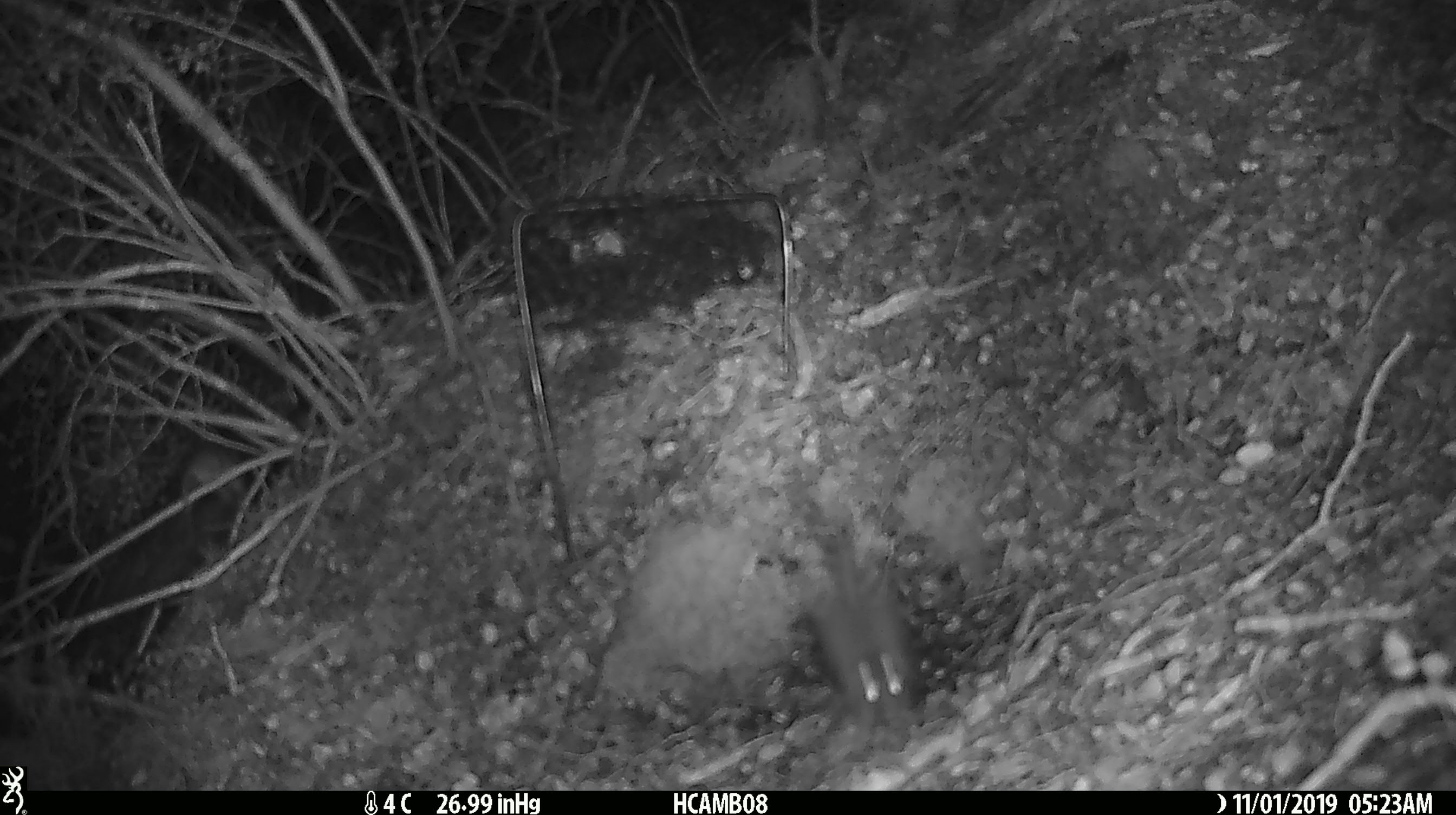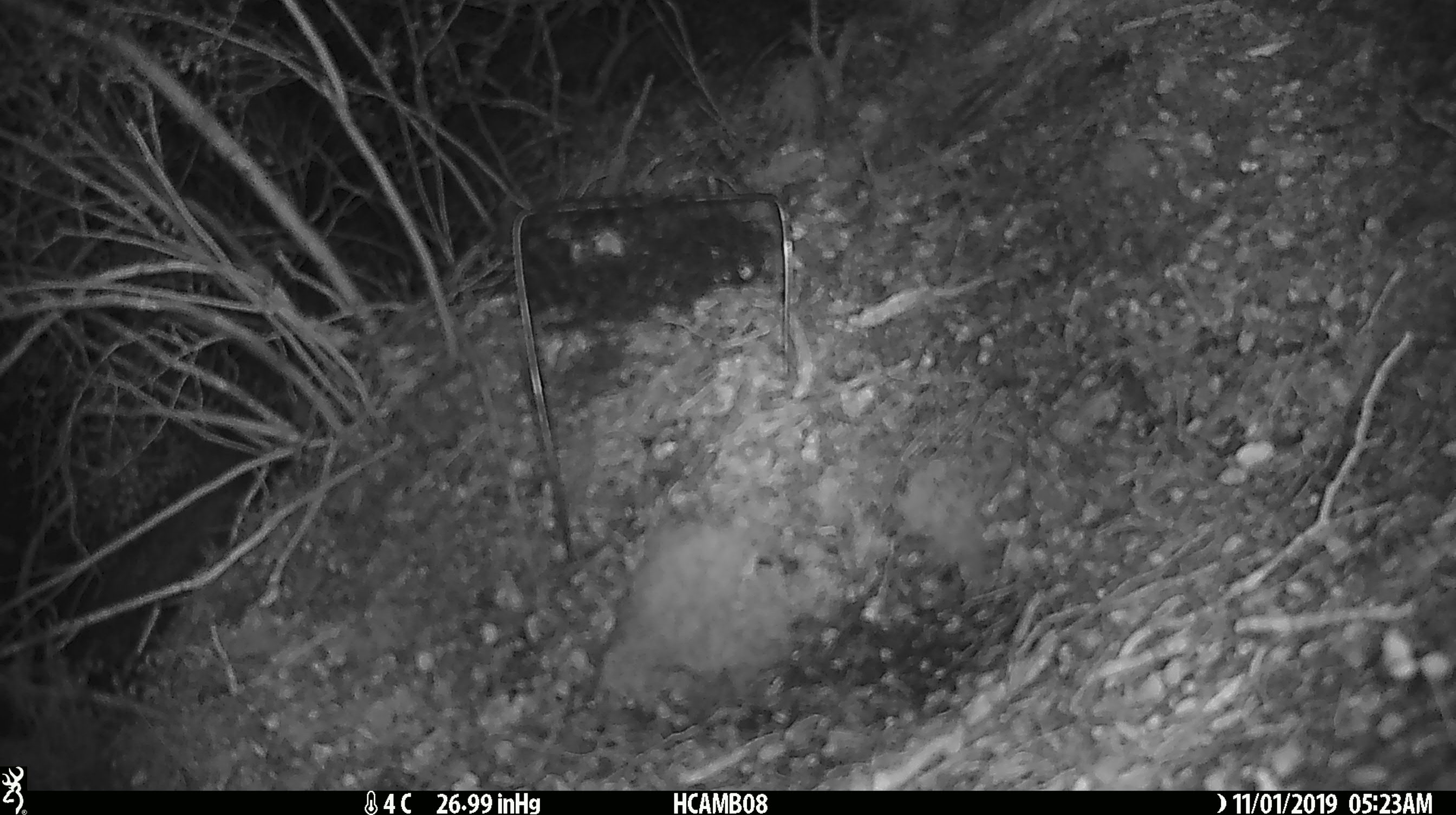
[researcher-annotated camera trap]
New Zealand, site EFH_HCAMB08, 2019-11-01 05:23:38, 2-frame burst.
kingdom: Animalia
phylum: Chordata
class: Mammalia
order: Rodentia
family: Muridae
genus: Mus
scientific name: Mus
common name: mouse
Mouse (Mus).